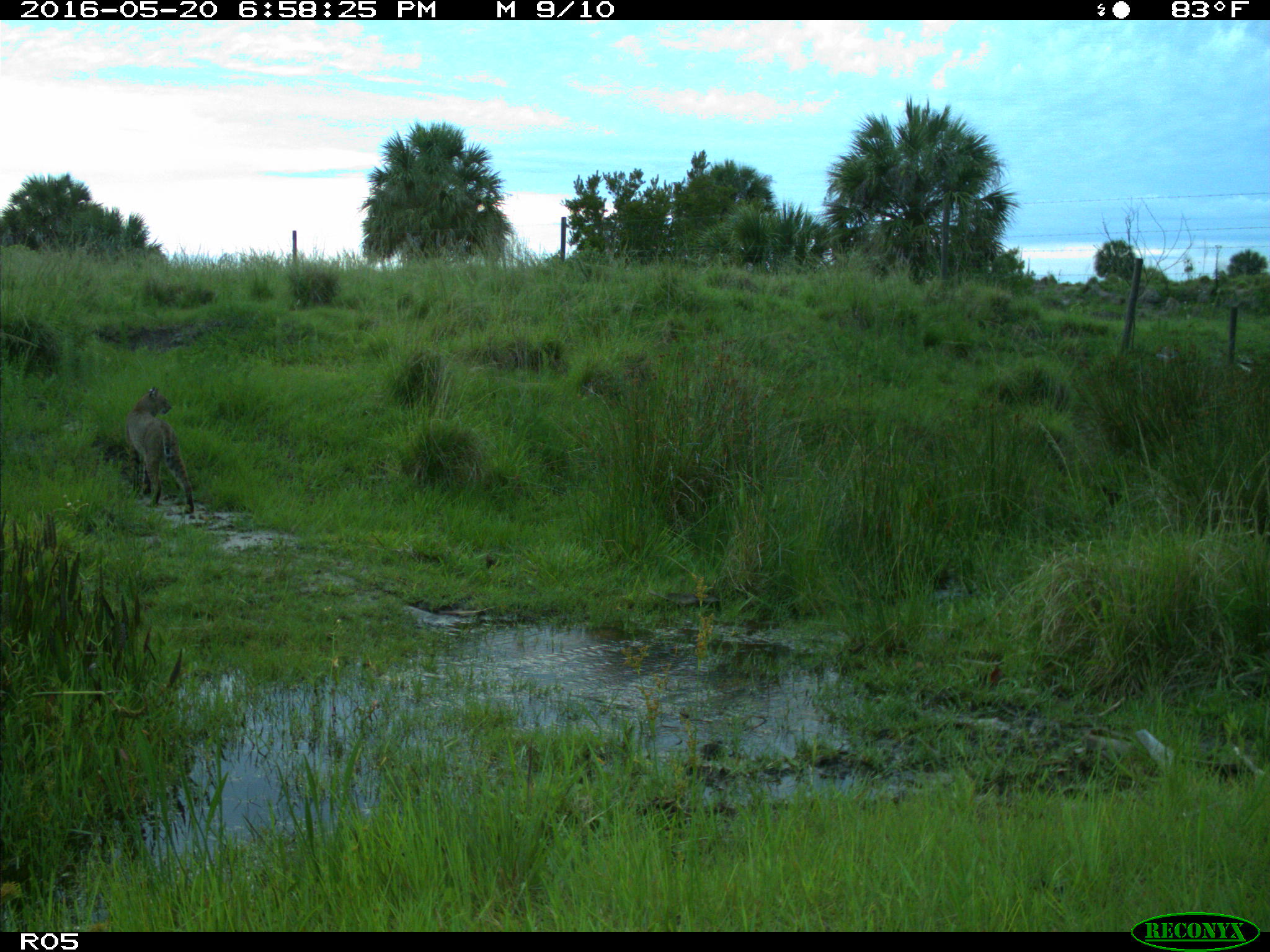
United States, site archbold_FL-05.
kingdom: Animalia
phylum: Chordata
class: Mammalia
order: Carnivora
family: Felidae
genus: Lynx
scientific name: Lynx rufus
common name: bobcat